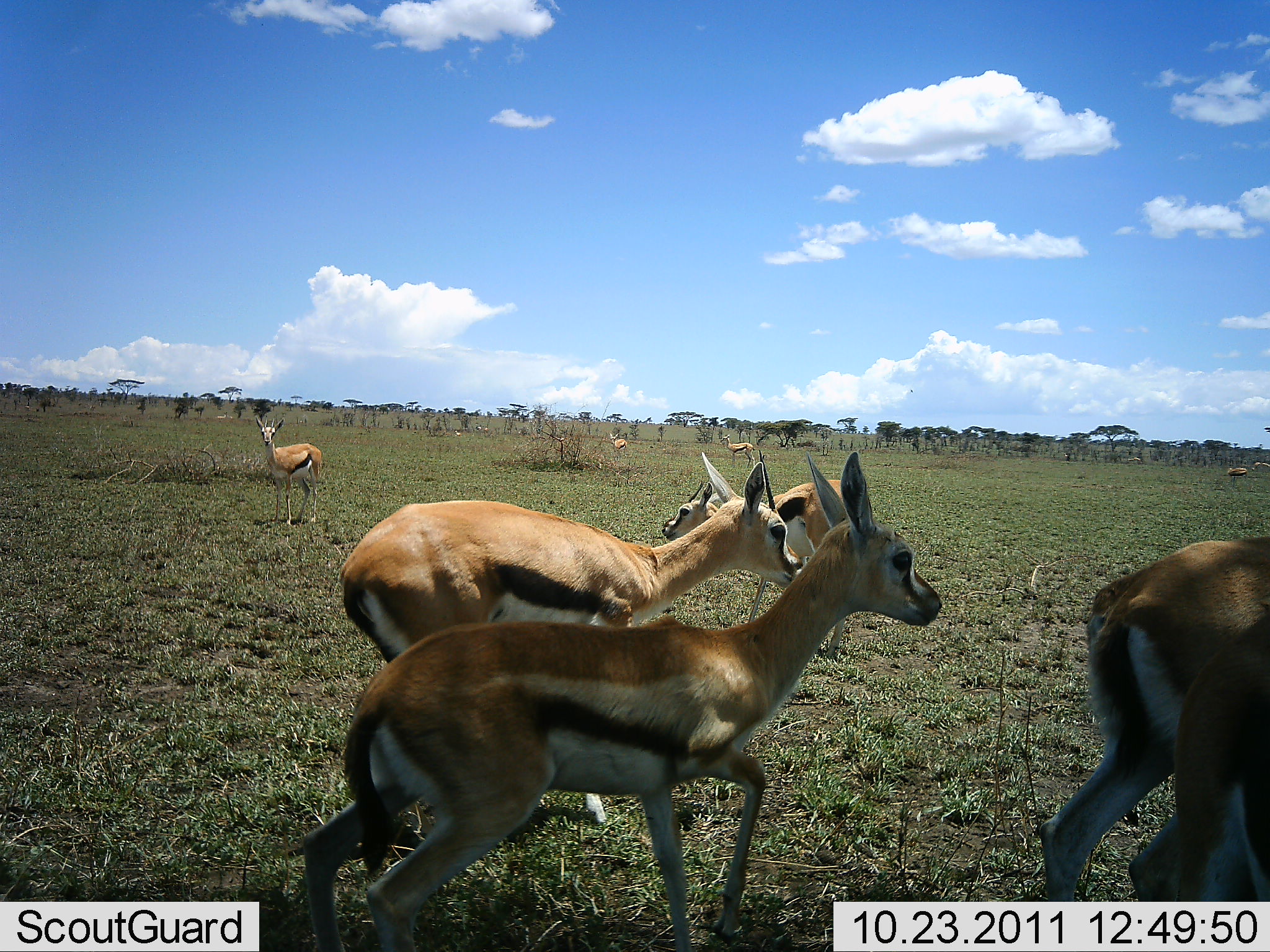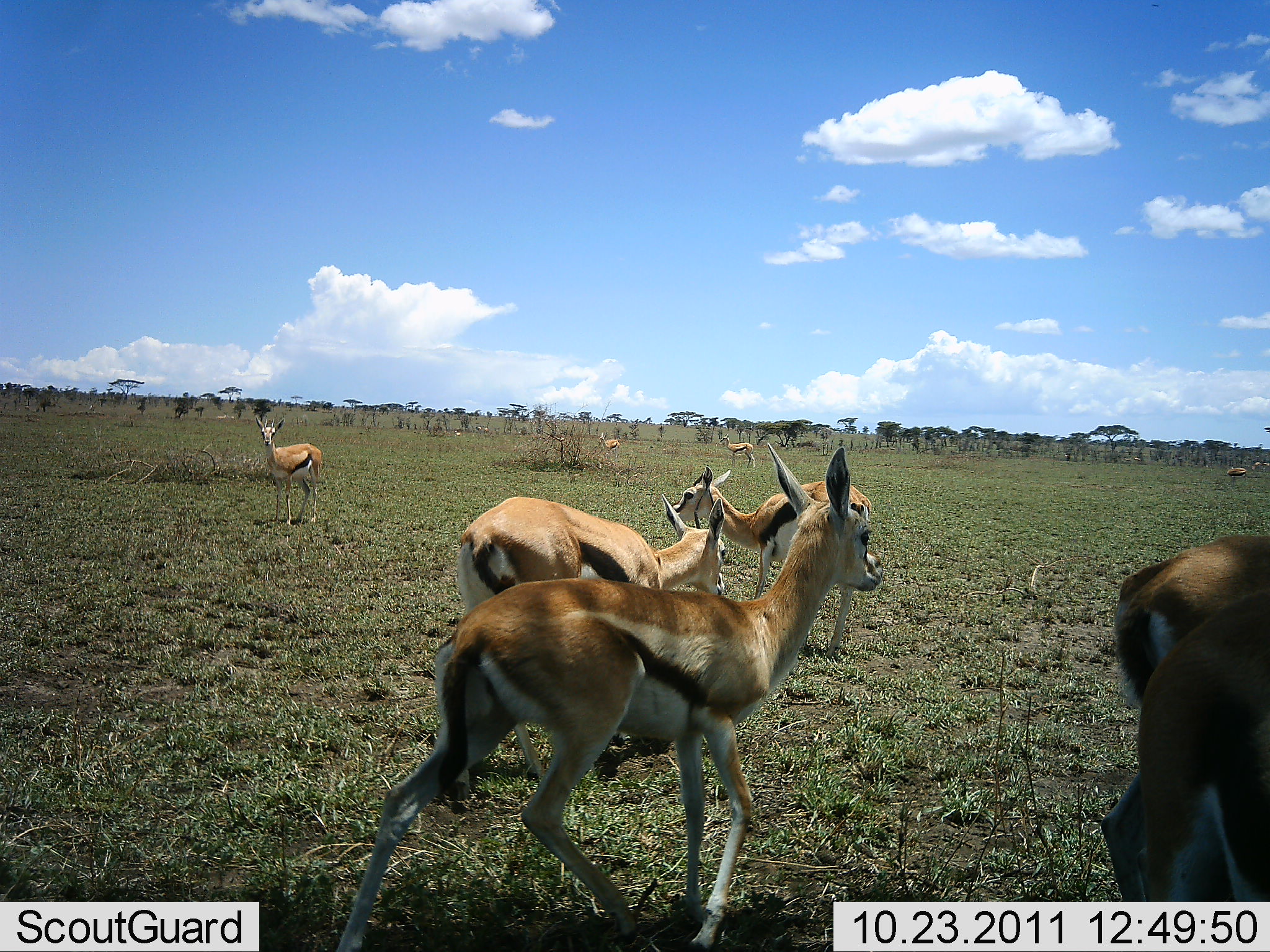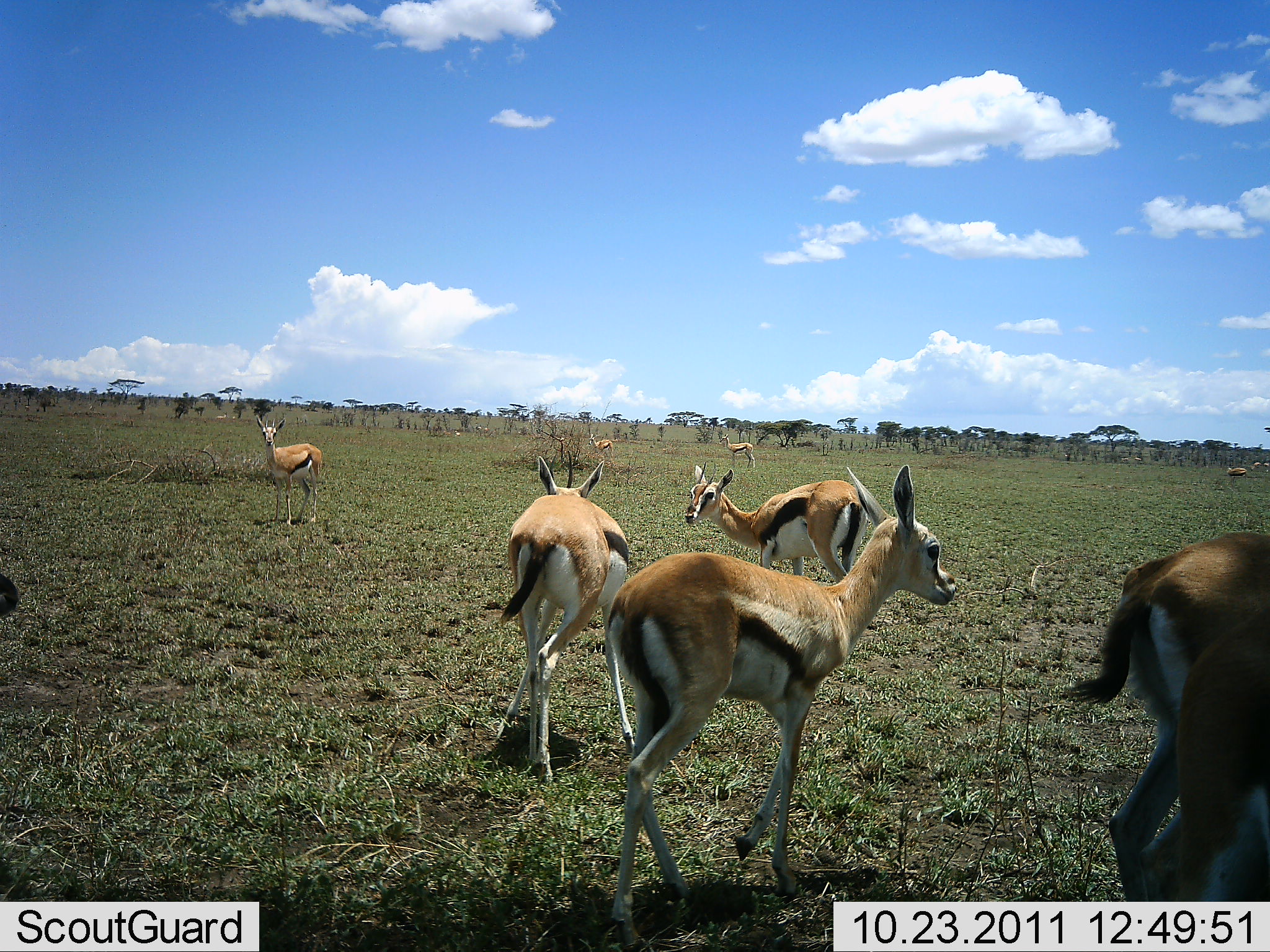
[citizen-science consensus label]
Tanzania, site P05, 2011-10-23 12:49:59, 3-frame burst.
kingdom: Animalia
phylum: Chordata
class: Mammalia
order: Artiodactyla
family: Bovidae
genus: Eudorcas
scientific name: Eudorcas thomsonii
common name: thomson's gazelle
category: gazellethomsons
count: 8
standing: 36%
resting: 0%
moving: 100%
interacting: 0%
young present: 0%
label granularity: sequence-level